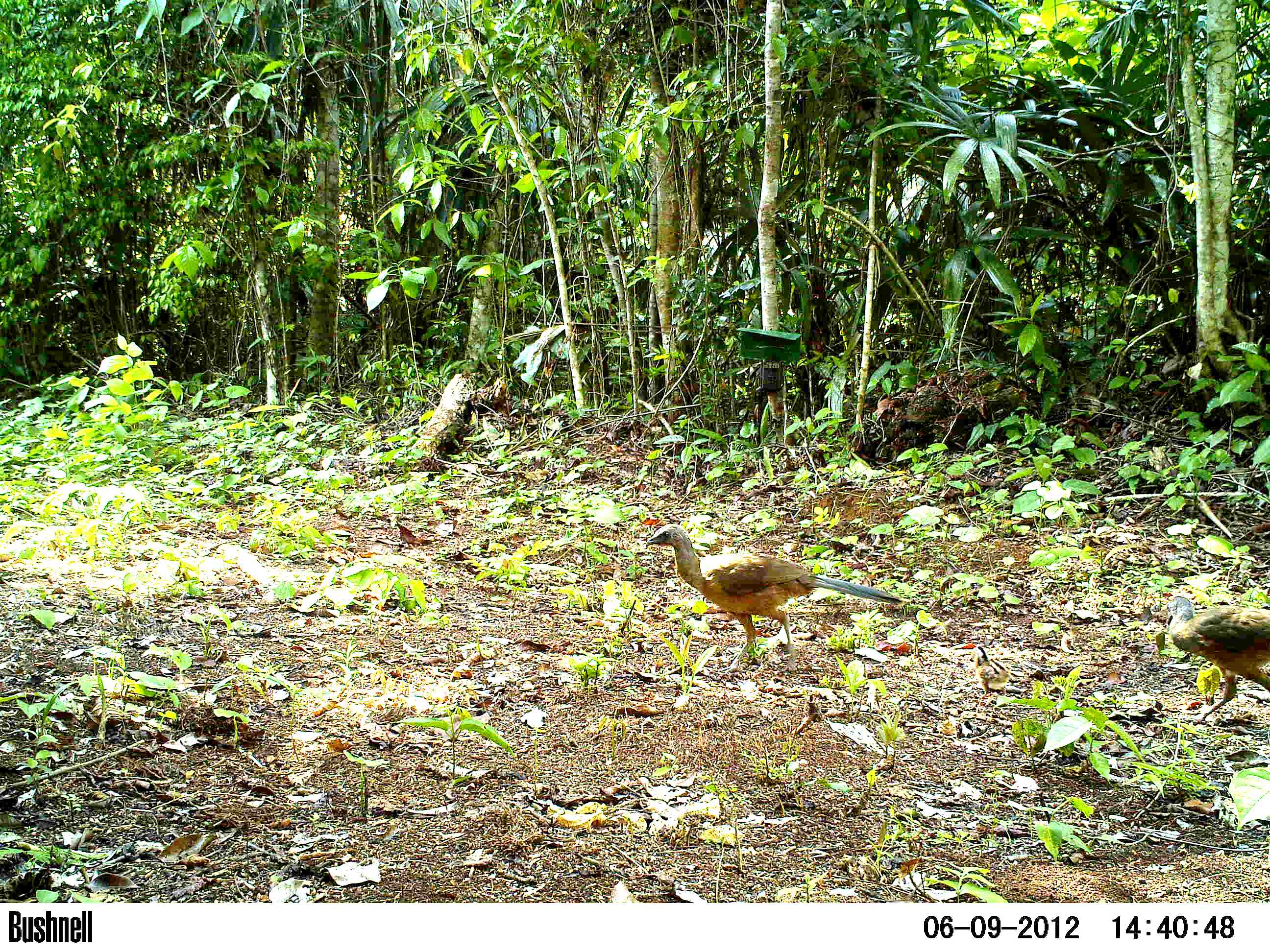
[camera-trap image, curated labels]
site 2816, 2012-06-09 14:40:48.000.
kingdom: Animalia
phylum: Chordata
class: Aves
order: Galliformes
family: Cracidae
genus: Ortalis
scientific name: Ortalis vetula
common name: plain chachalaca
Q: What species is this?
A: Ortalis vetula (plain chachalaca).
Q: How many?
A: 2.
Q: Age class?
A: Adult.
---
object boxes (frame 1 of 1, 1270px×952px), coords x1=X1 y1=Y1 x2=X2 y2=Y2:
ortalis vetula: x1=646 y1=524 x2=907 y2=680; x1=1166 y1=596 x2=1270 y2=726; x1=967 y1=645 x2=1011 y2=702